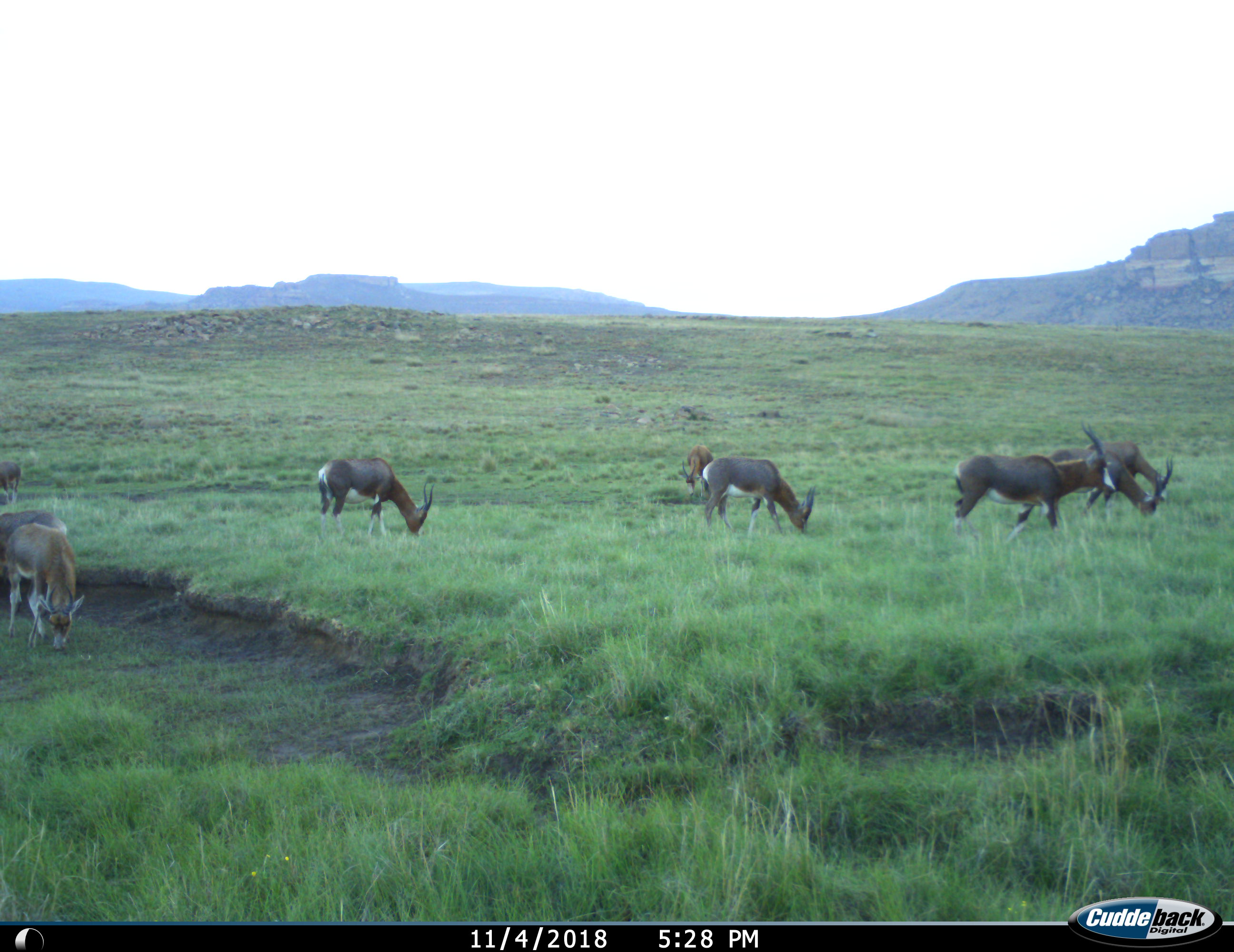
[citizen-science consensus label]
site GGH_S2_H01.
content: unidentified animal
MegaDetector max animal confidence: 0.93